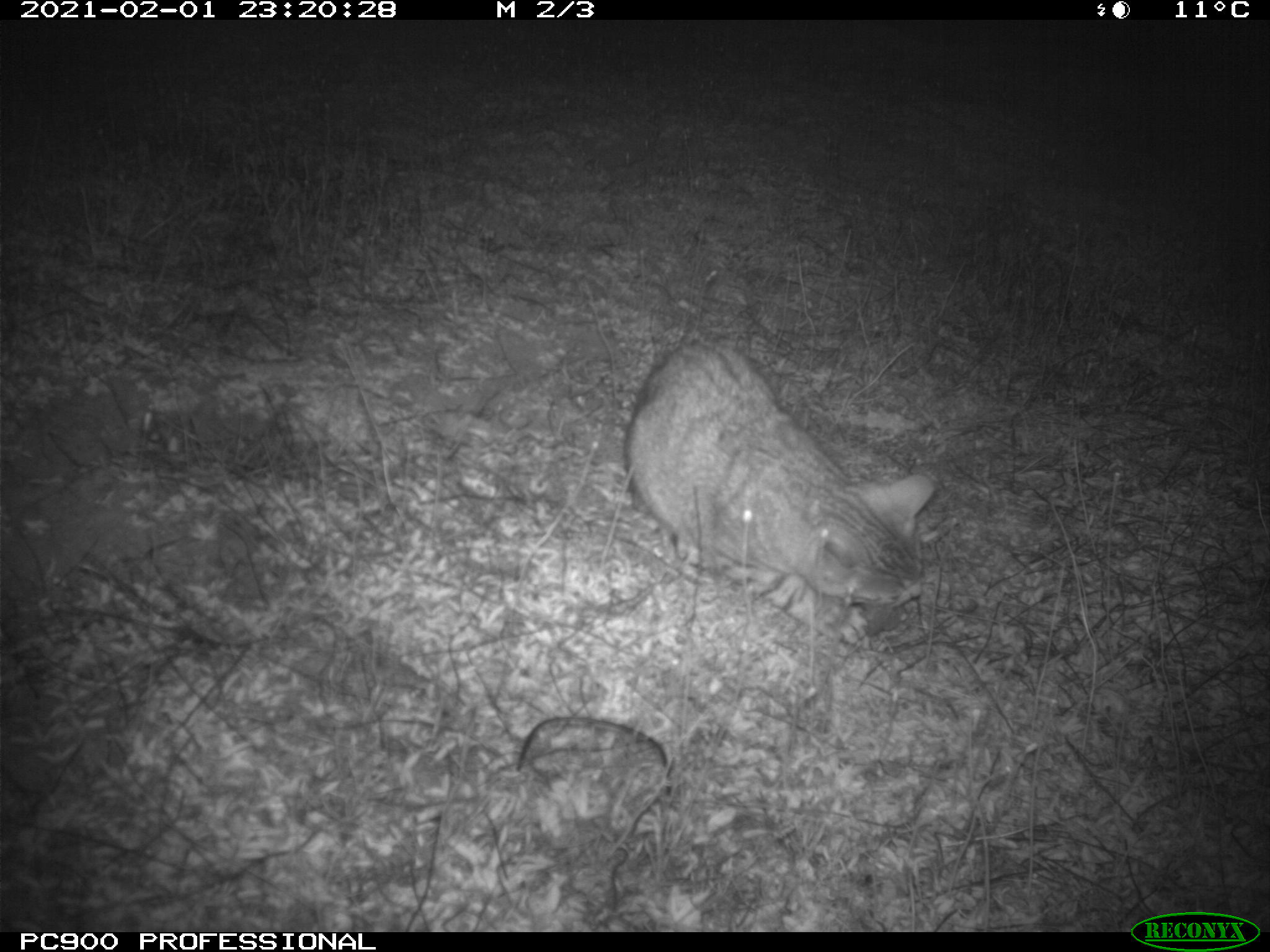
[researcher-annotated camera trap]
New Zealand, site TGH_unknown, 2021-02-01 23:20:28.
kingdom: Animalia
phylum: Chordata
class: Mammalia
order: Carnivora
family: Felidae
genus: Felis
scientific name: Felis catus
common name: domestic cat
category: cat